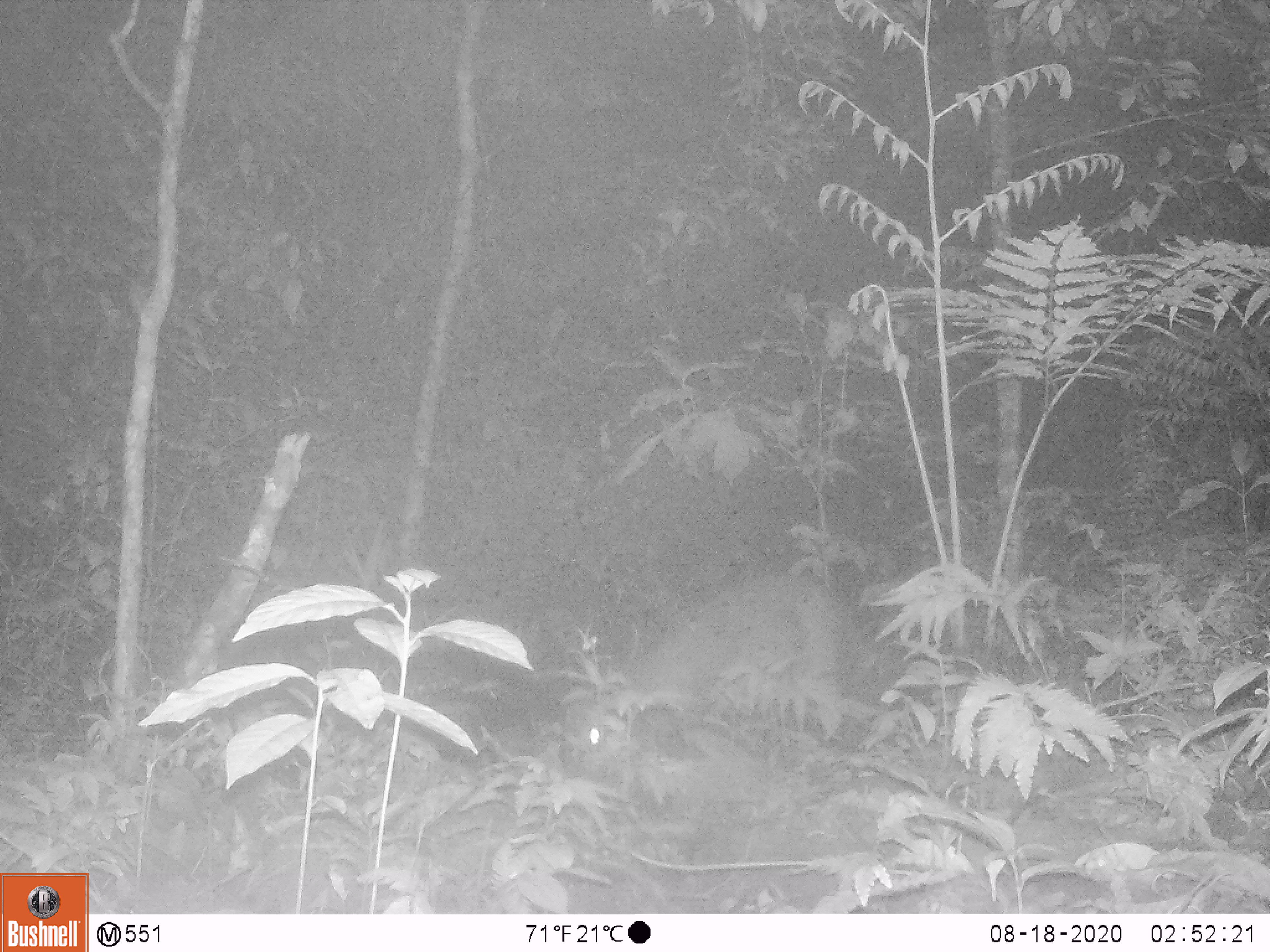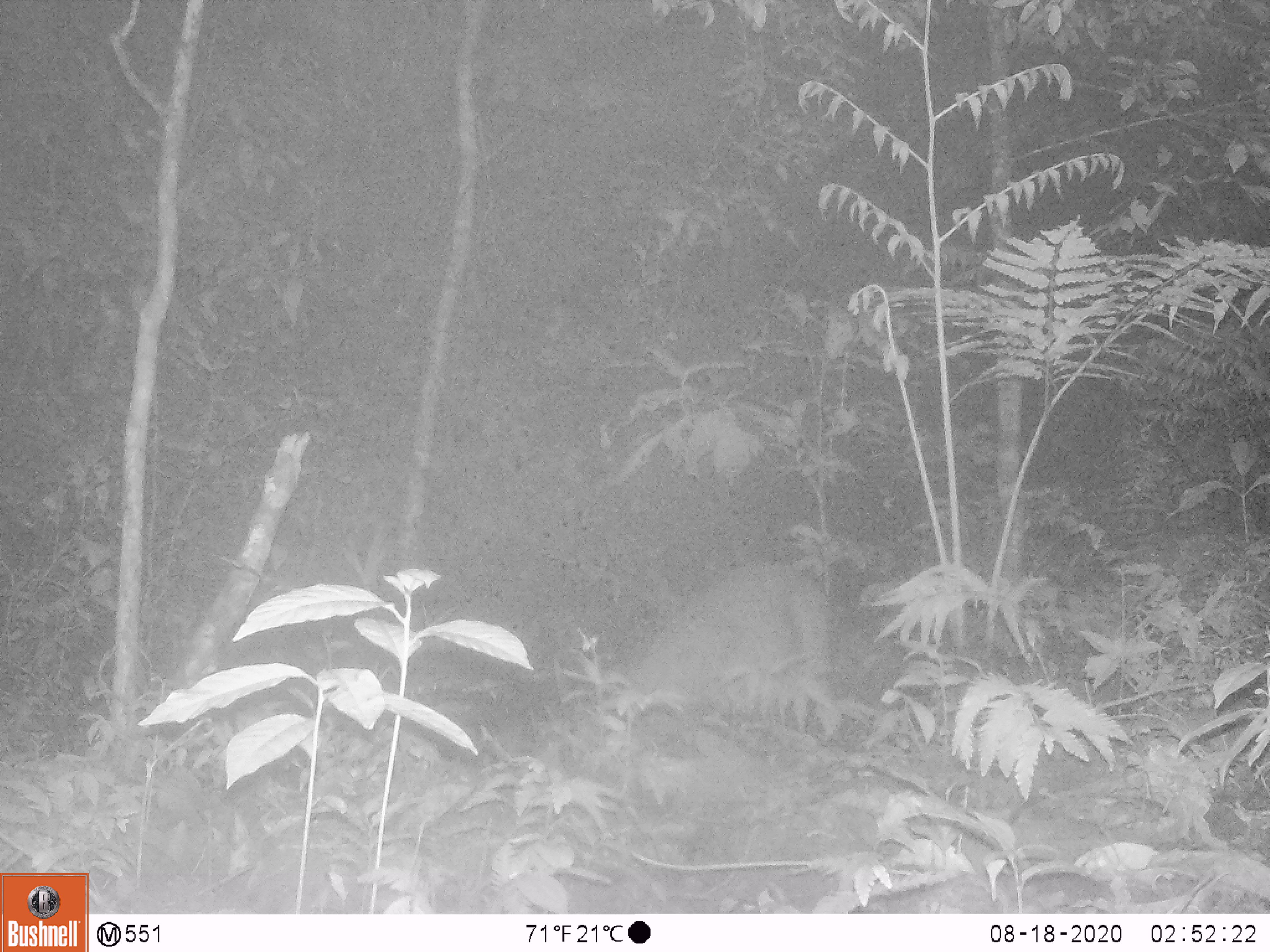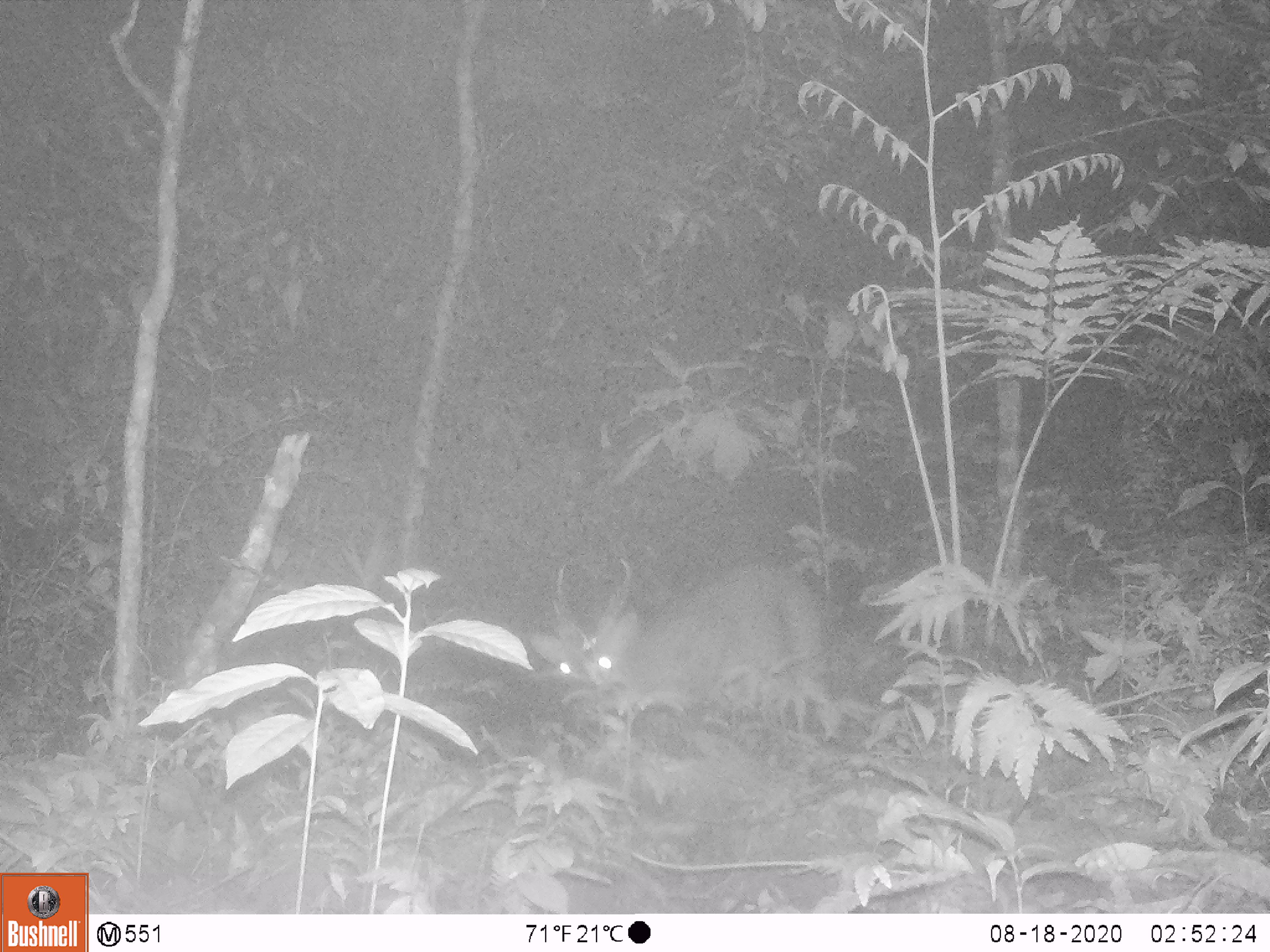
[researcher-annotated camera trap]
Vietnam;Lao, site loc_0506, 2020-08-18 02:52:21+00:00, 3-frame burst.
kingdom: Animalia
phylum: Chordata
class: Mammalia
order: Artiodactyla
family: Cervidae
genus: Muntiacus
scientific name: Muntiacus vuquangensis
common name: large-antlered muntjac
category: large antlered muntjac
Large antlered muntjac (large-antlered muntjac) (Muntiacus vuquangensis). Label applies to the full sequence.